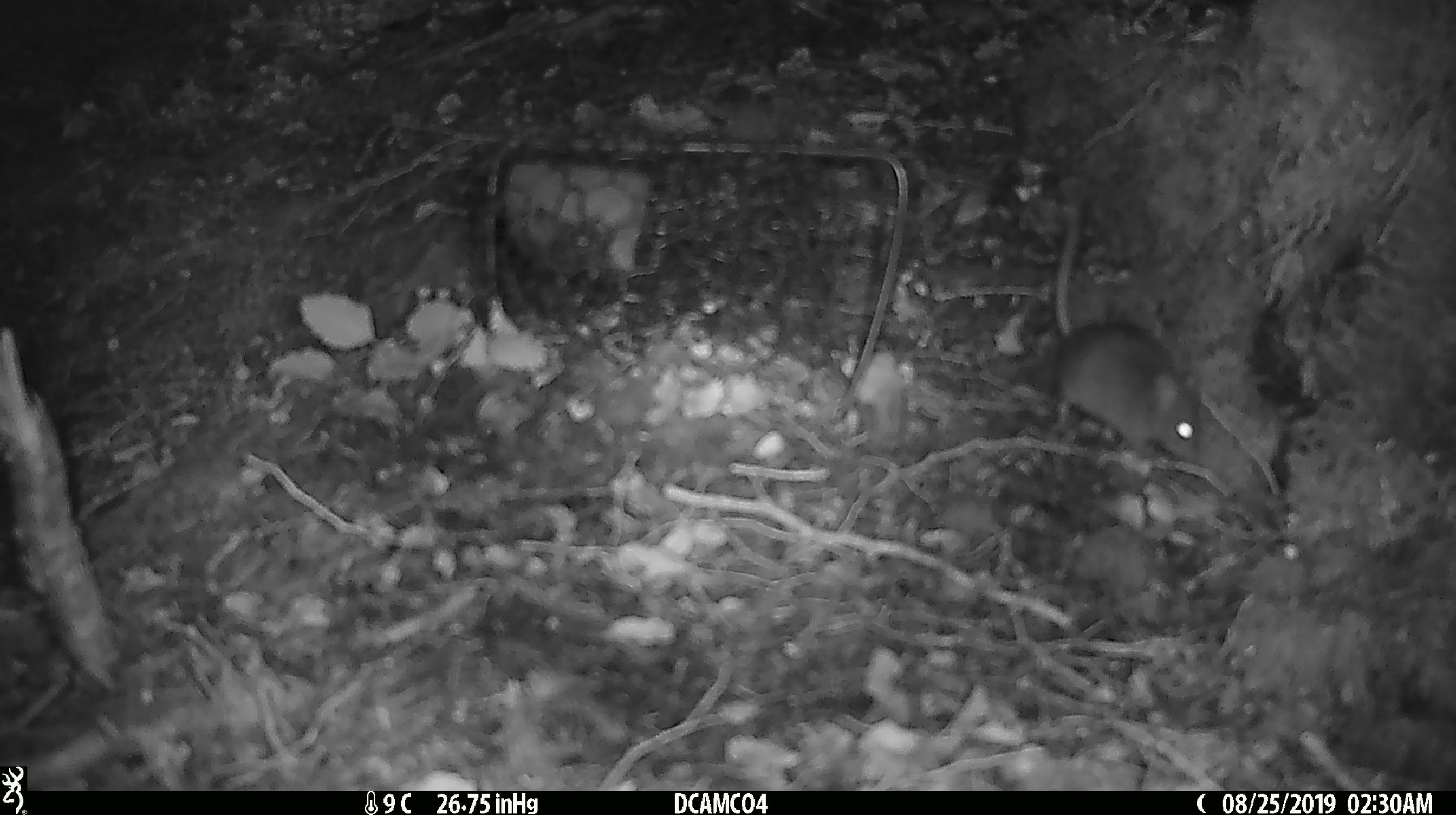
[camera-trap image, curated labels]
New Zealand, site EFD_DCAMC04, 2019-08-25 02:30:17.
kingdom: Animalia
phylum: Chordata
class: Mammalia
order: Rodentia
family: Muridae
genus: Mus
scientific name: Mus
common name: mouse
Mouse (Mus).